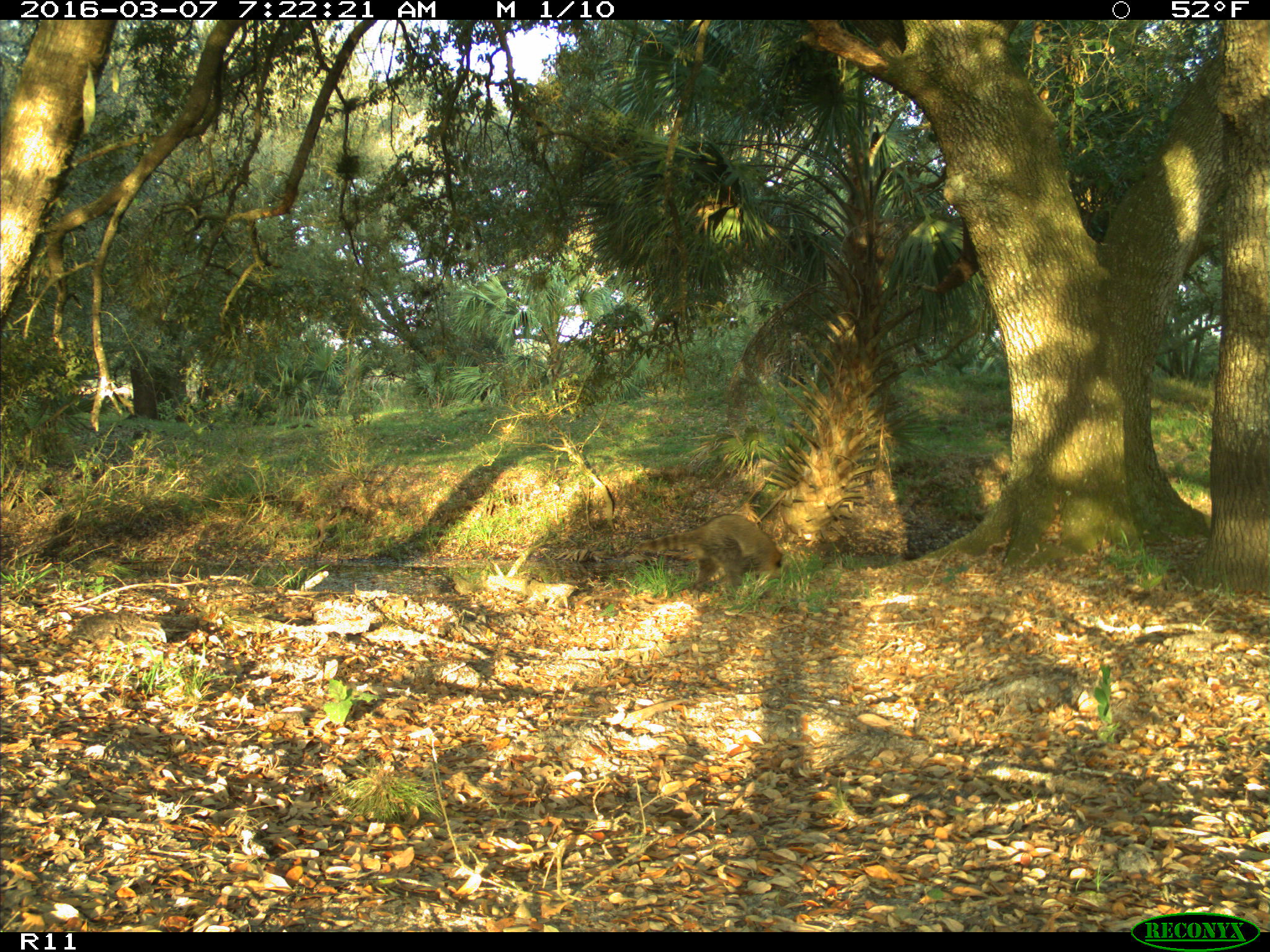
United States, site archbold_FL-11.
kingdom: Animalia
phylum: Chordata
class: Mammalia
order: Carnivora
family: Procyonidae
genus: Procyon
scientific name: Procyon lotor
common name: common raccoon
Procyon lotor (common raccoon).